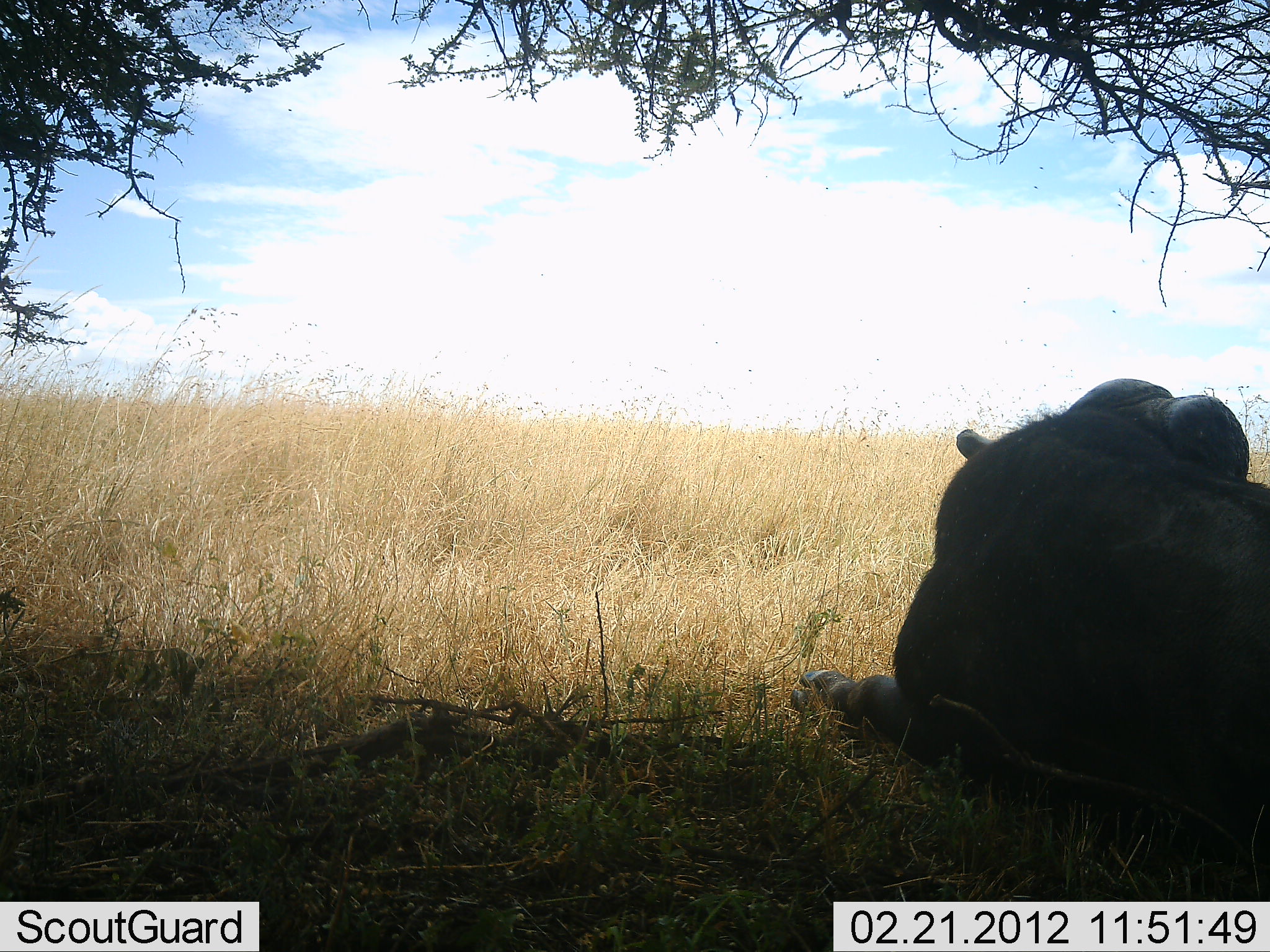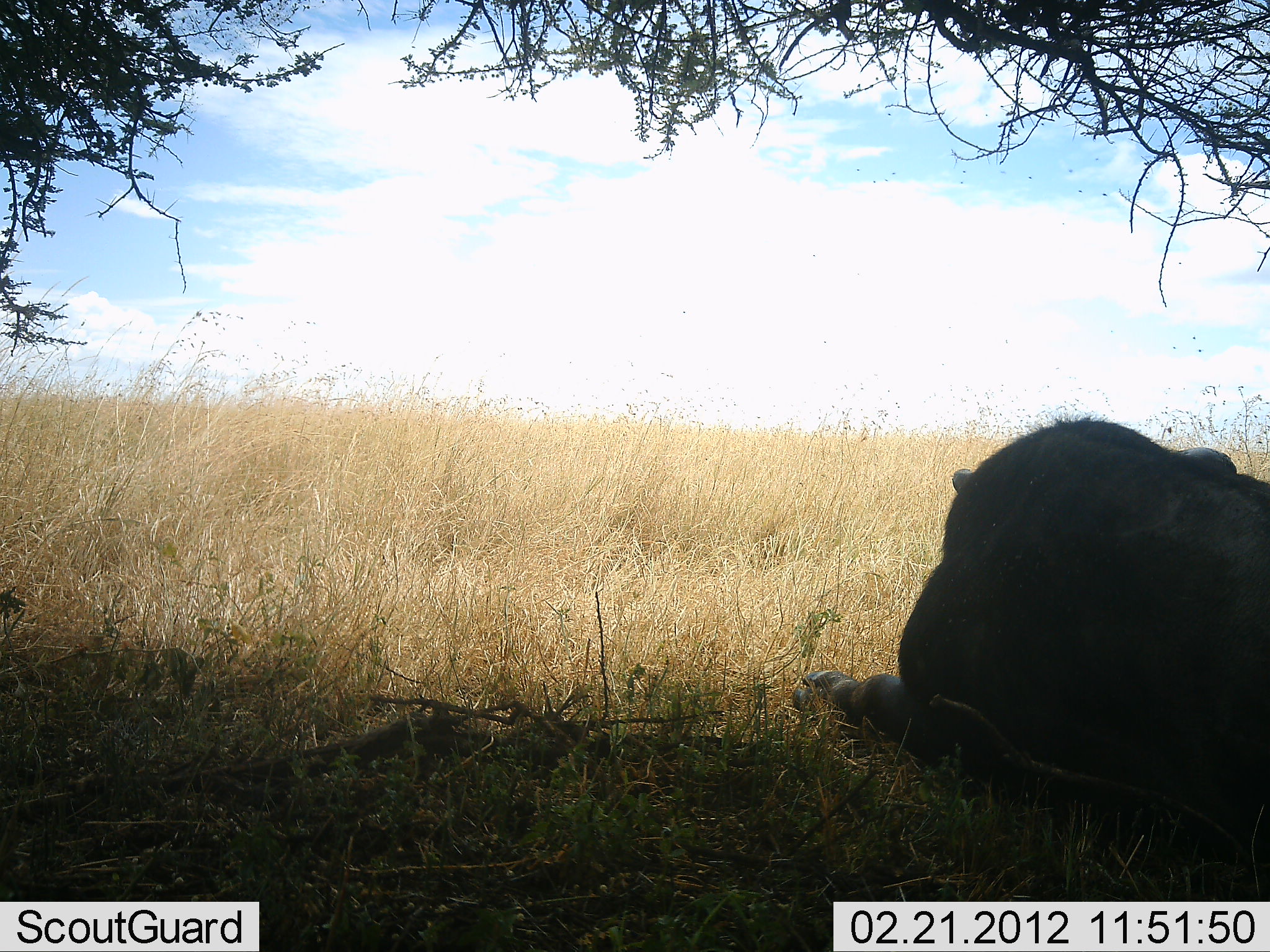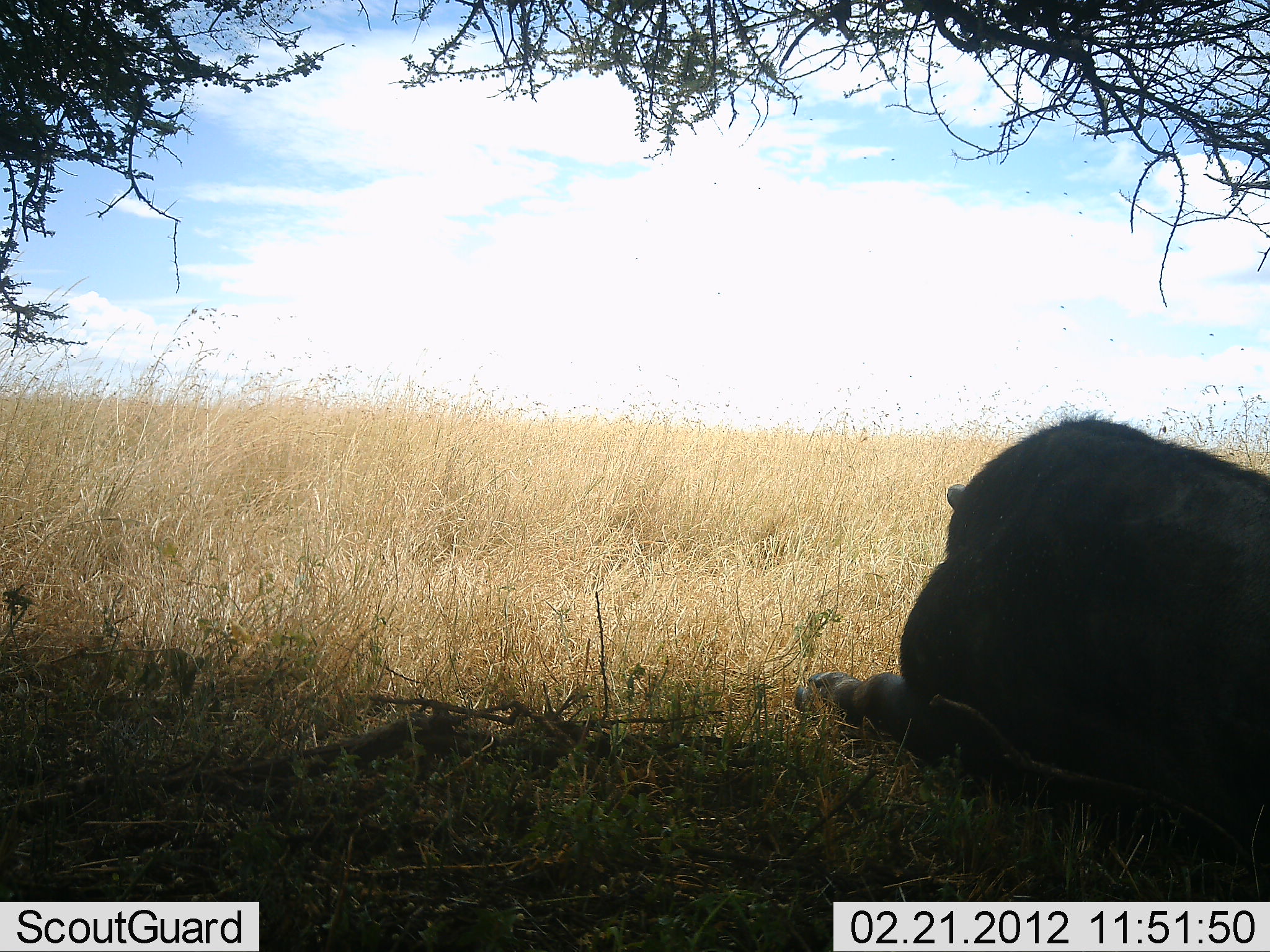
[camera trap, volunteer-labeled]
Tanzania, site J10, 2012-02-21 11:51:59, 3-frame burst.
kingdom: Animalia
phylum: Chordata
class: Mammalia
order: Artiodactyla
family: Bovidae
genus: Syncerus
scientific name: Syncerus caffer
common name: cape buffalo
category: buffalo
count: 1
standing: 0%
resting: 100%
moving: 0%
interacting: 0%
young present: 0%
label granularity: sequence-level